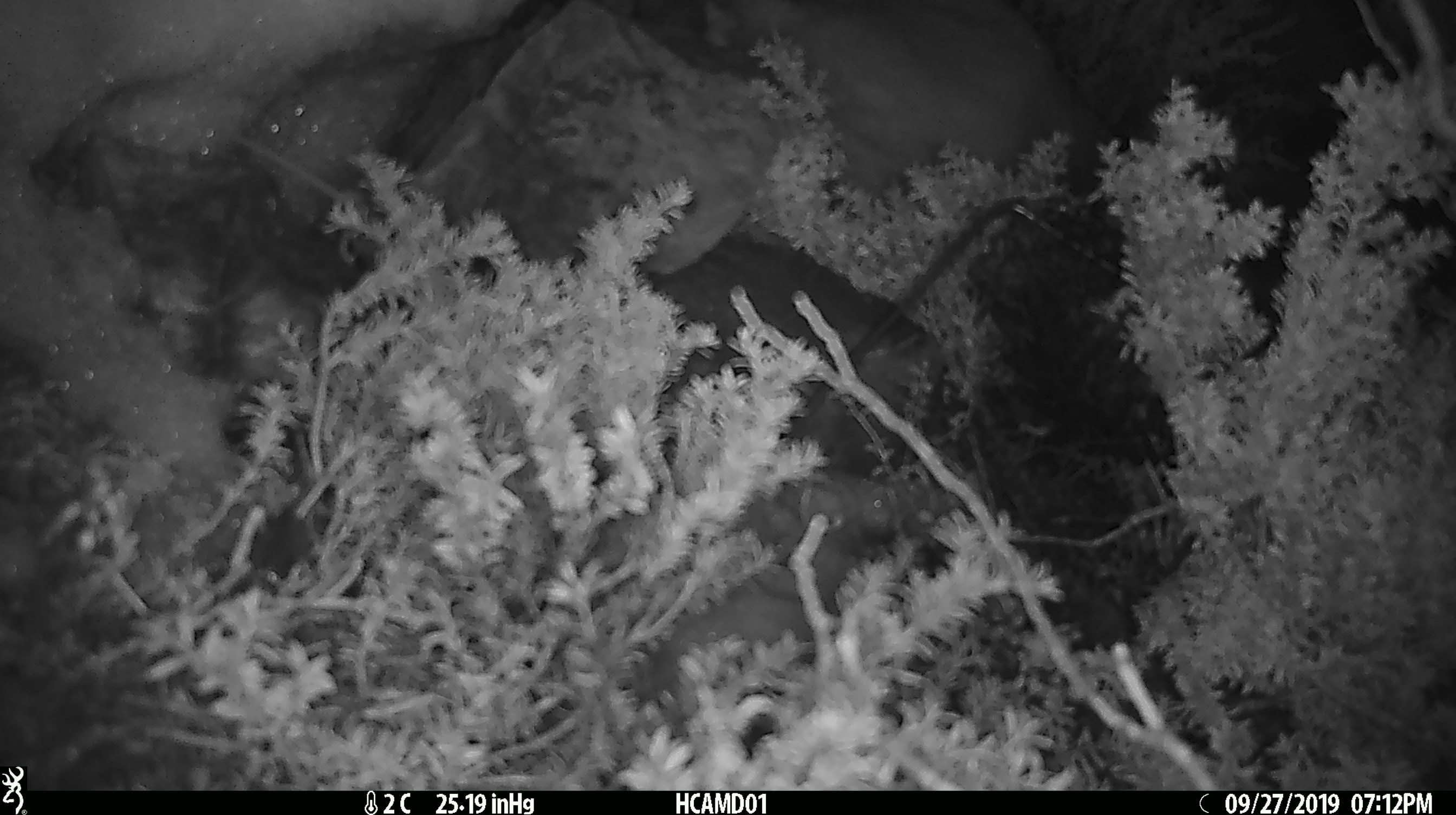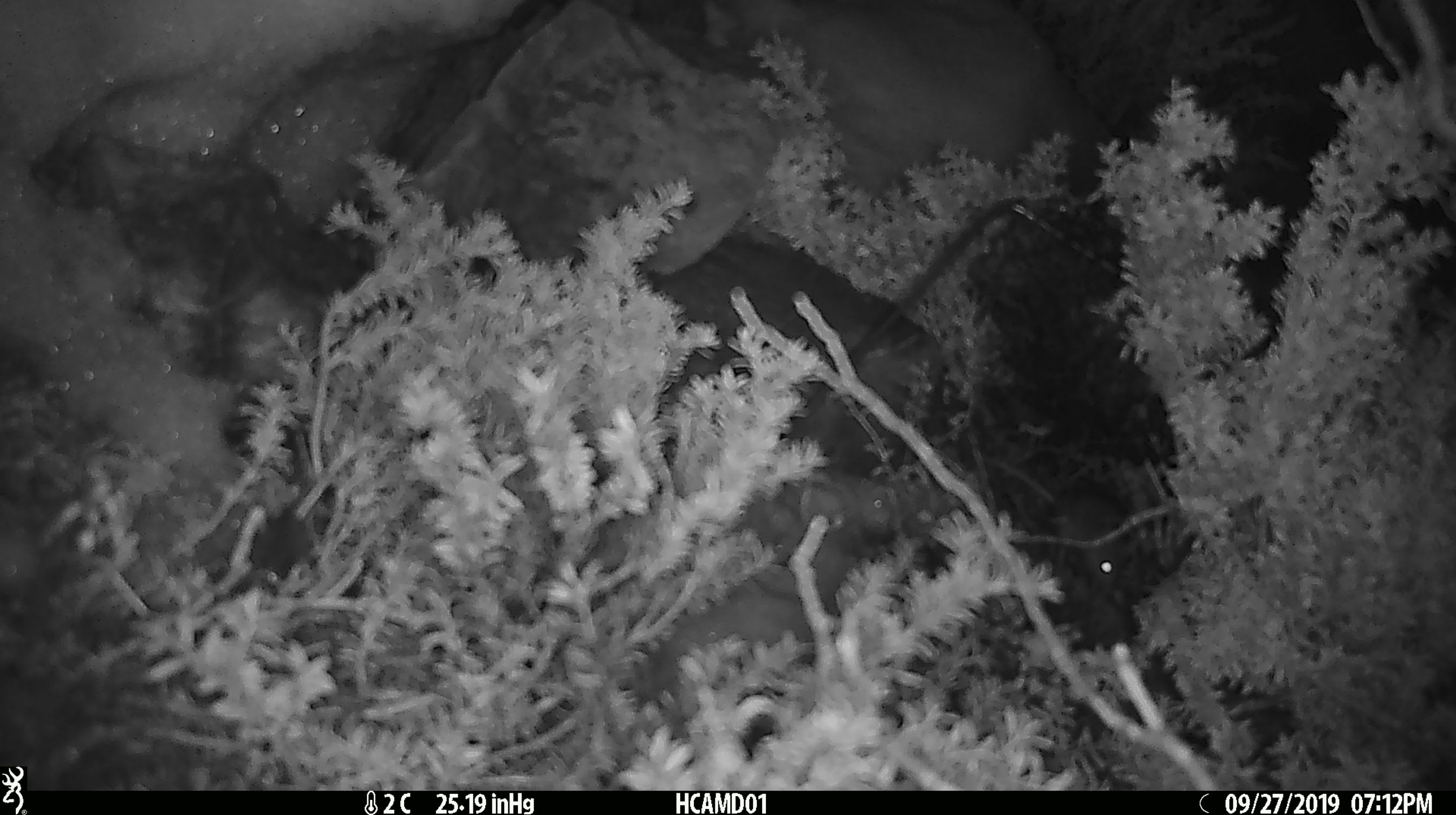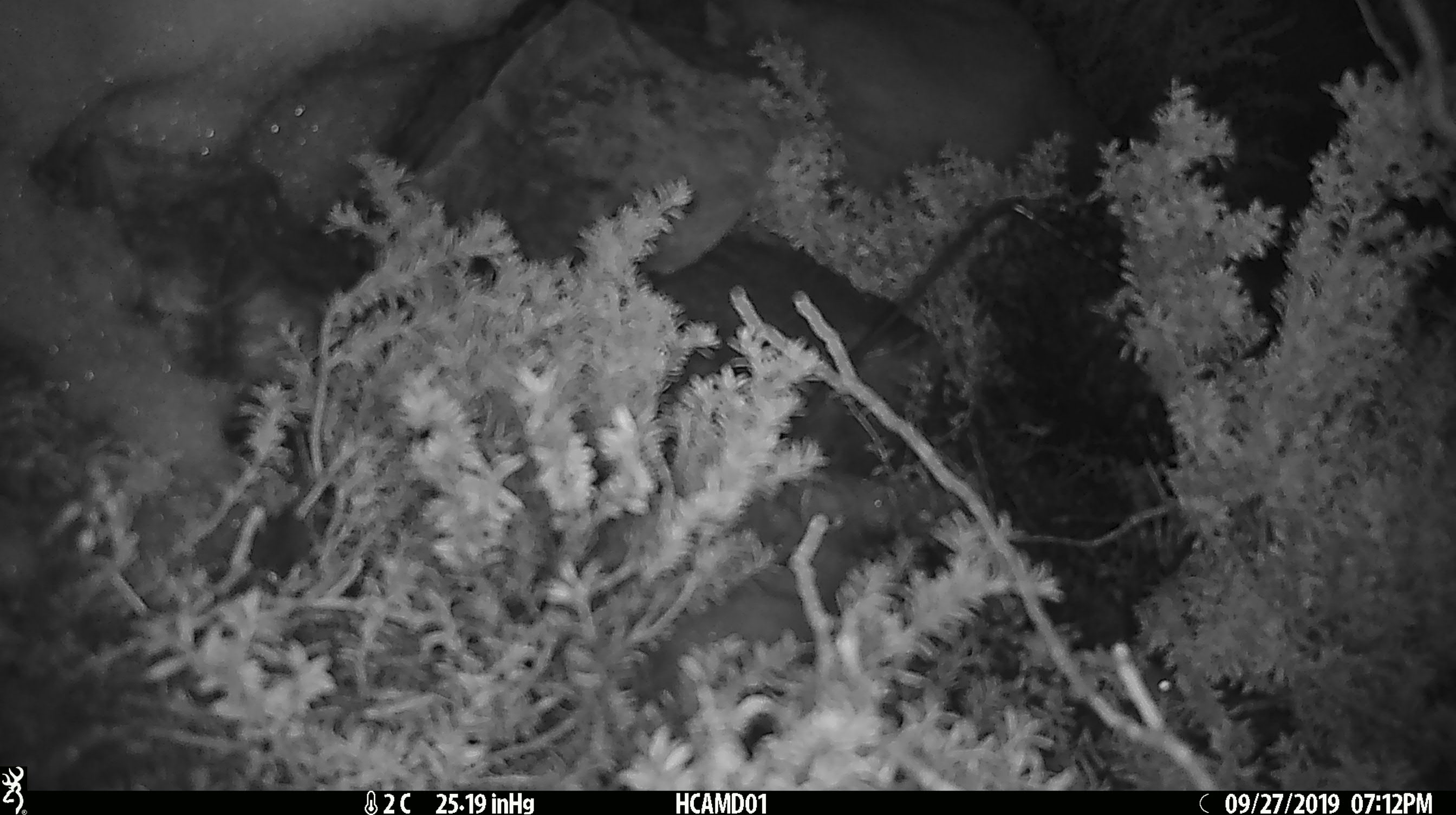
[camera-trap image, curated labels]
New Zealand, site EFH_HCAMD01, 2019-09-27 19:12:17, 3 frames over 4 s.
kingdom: Animalia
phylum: Chordata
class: Mammalia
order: Rodentia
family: Muridae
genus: Mus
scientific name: Mus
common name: mouse